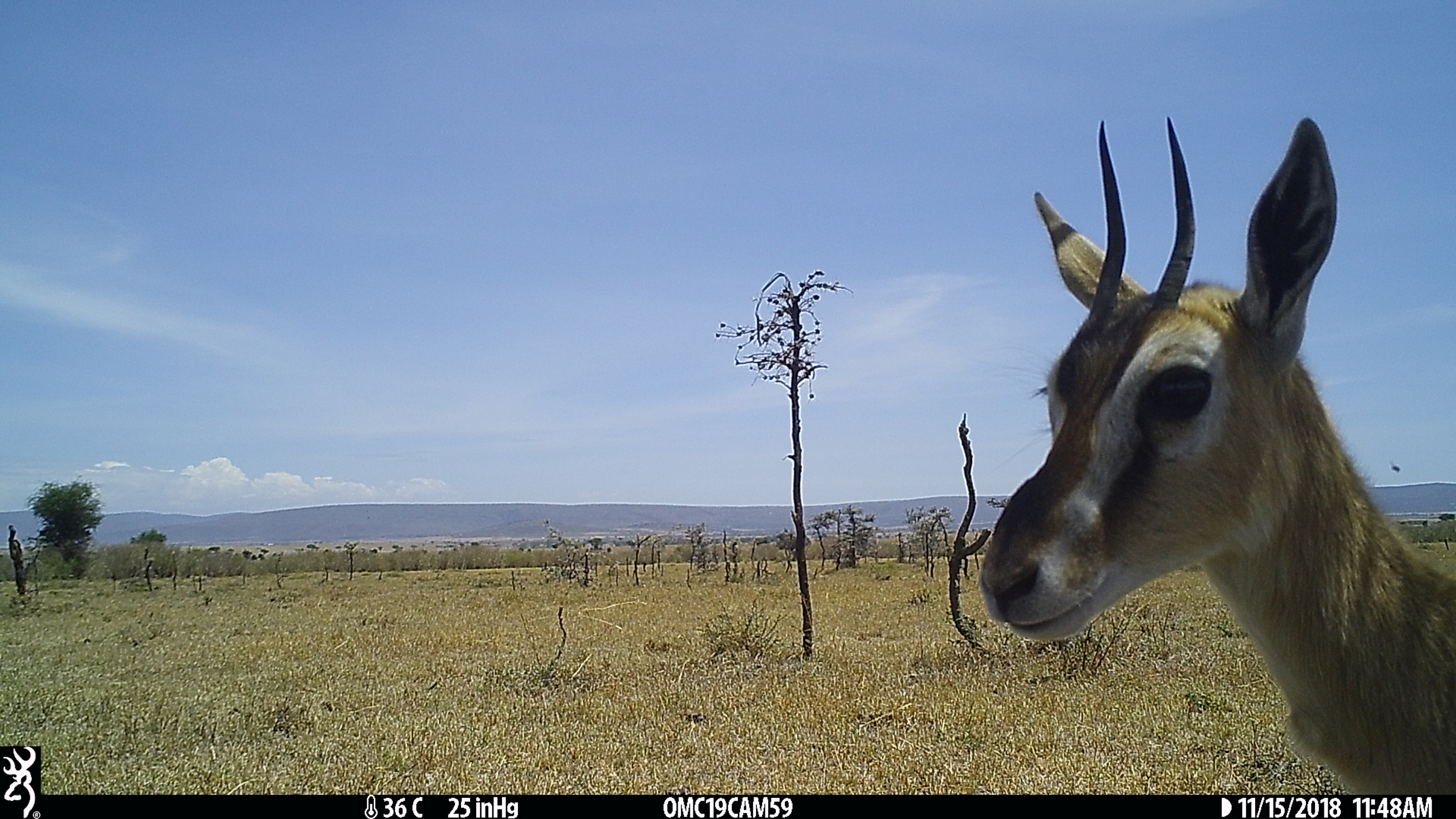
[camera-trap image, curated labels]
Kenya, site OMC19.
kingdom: Animalia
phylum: Chordata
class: Mammalia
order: Artiodactyla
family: Bovidae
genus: Eudorcas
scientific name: Eudorcas thomsonii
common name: thomon's gazelle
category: gazelle thomsons